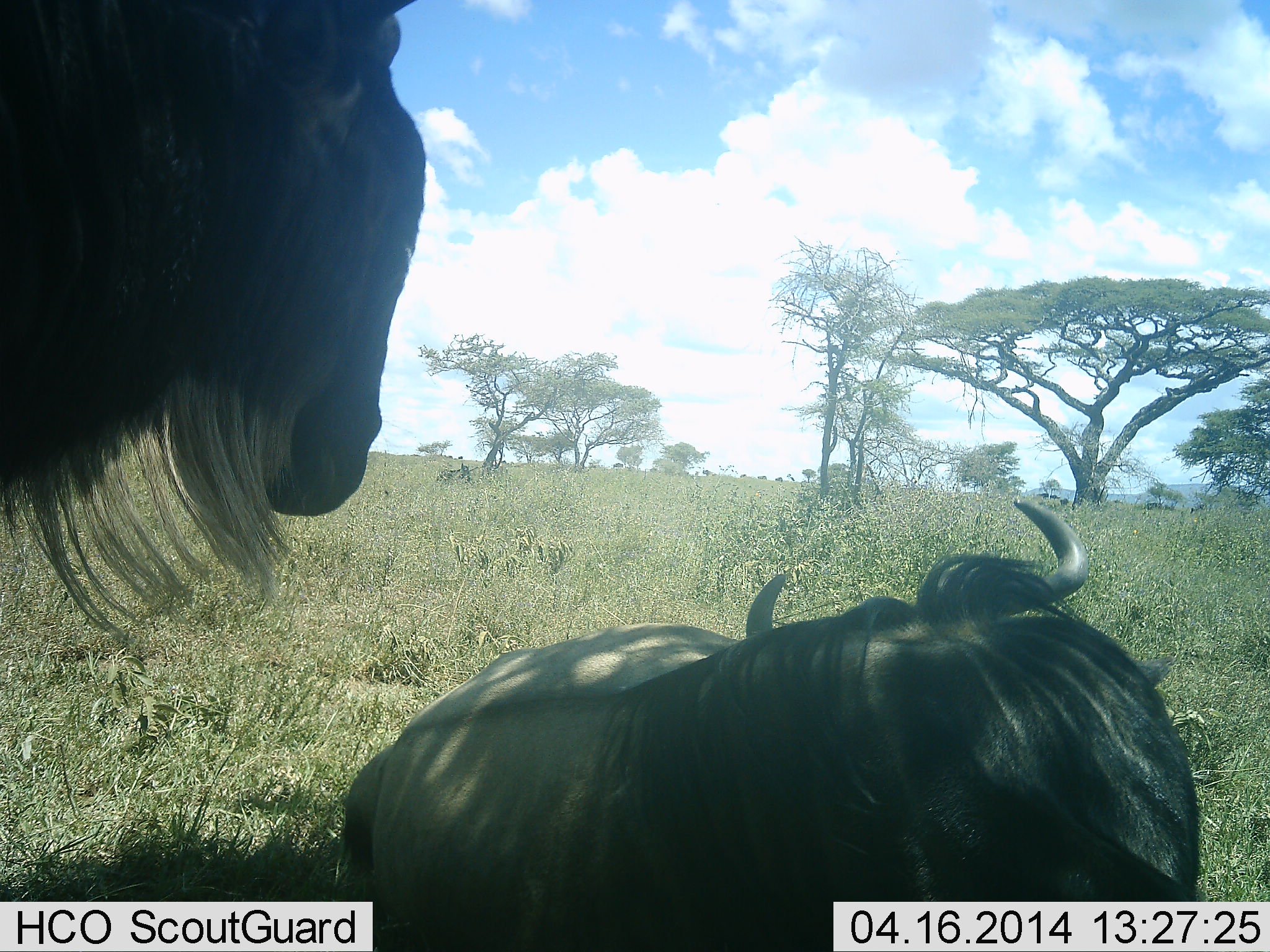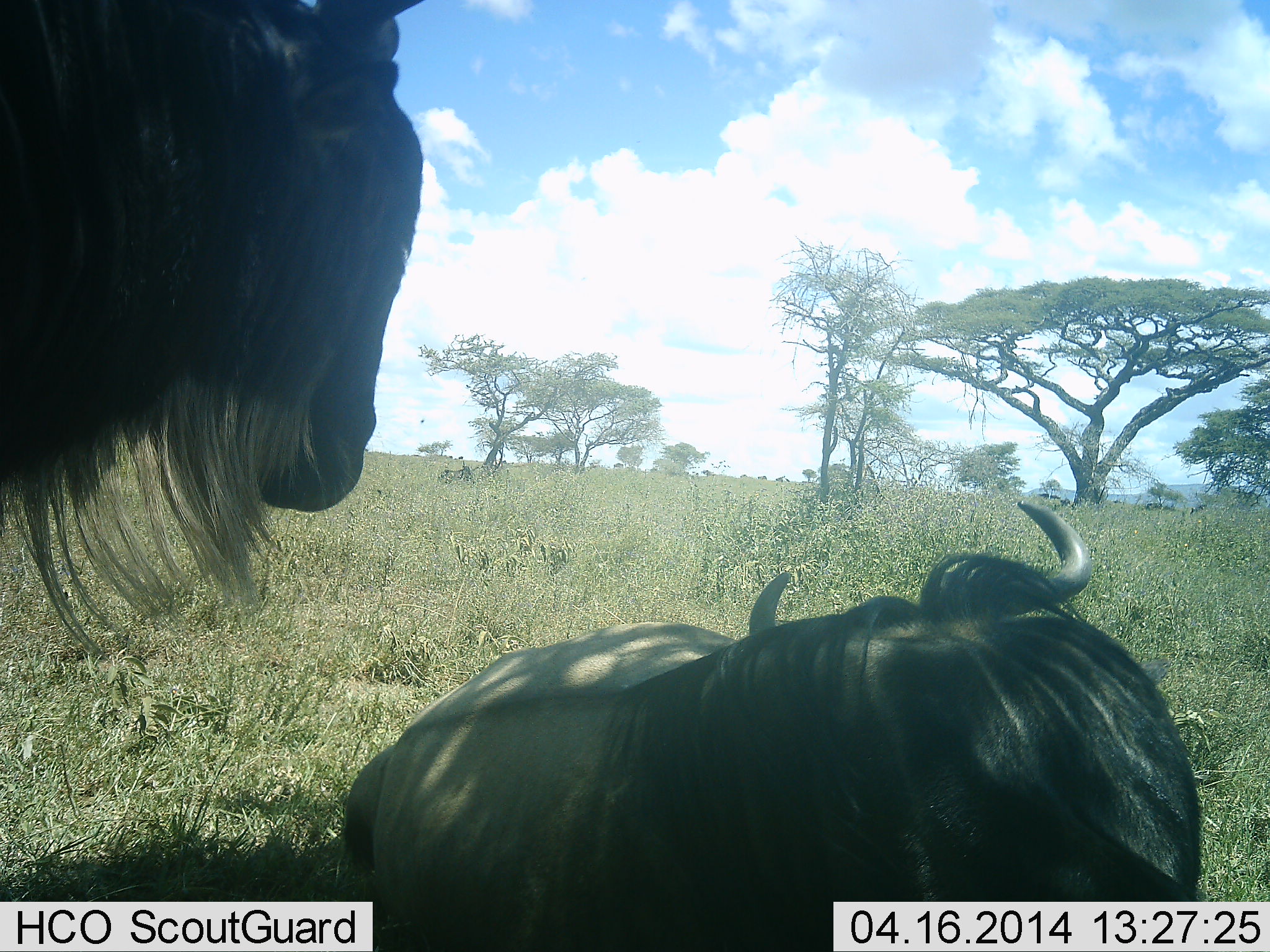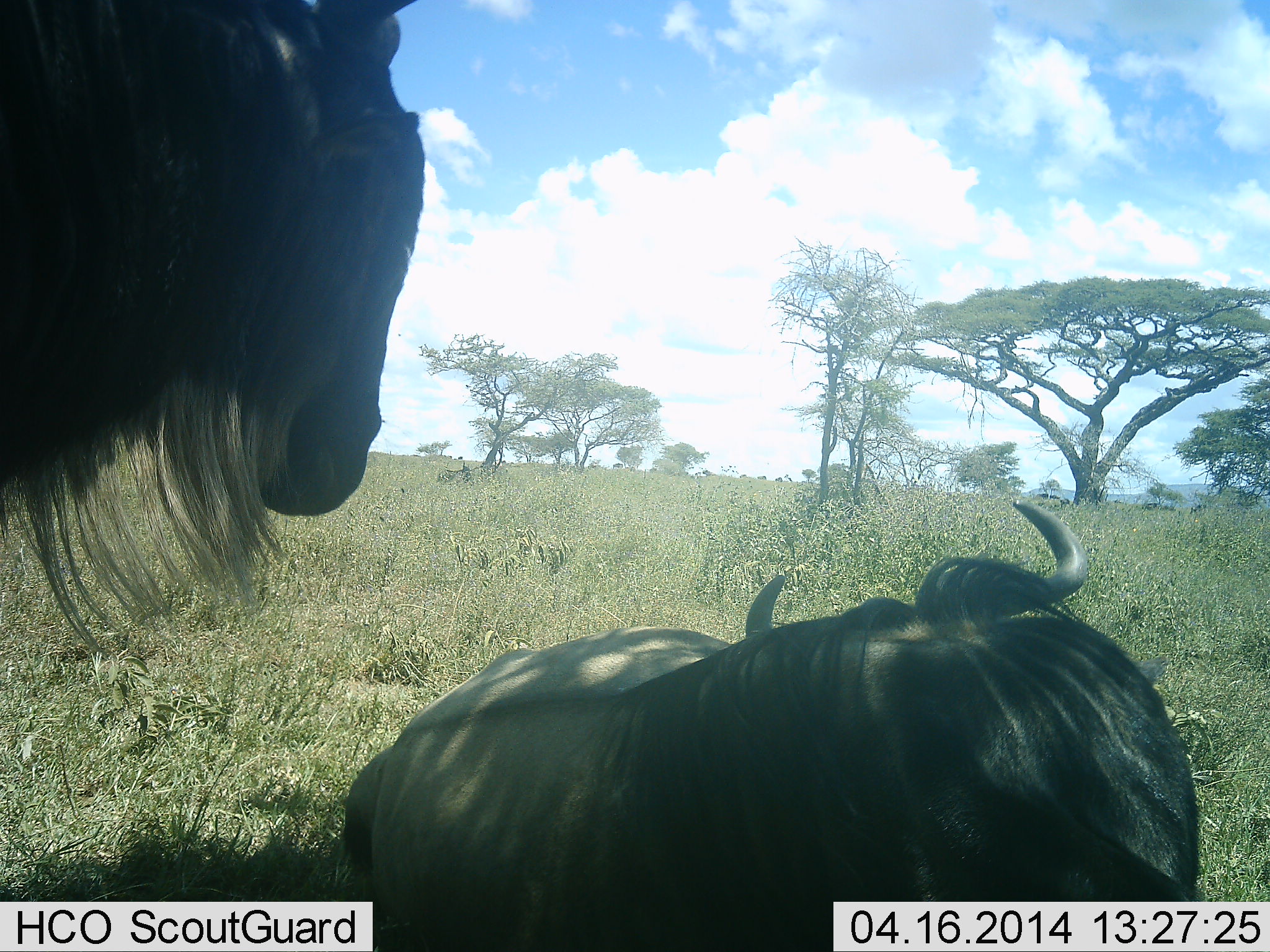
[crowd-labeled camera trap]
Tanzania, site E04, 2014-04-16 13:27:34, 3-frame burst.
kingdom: Animalia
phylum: Chordata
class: Mammalia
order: Artiodactyla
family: Bovidae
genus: Connochaetes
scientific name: Connochaetes taurinus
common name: blue wildebeest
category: wildebeest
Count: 2.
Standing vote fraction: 70%.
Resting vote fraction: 100%.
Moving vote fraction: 0%.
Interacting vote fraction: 0%.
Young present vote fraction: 0%.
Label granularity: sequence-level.